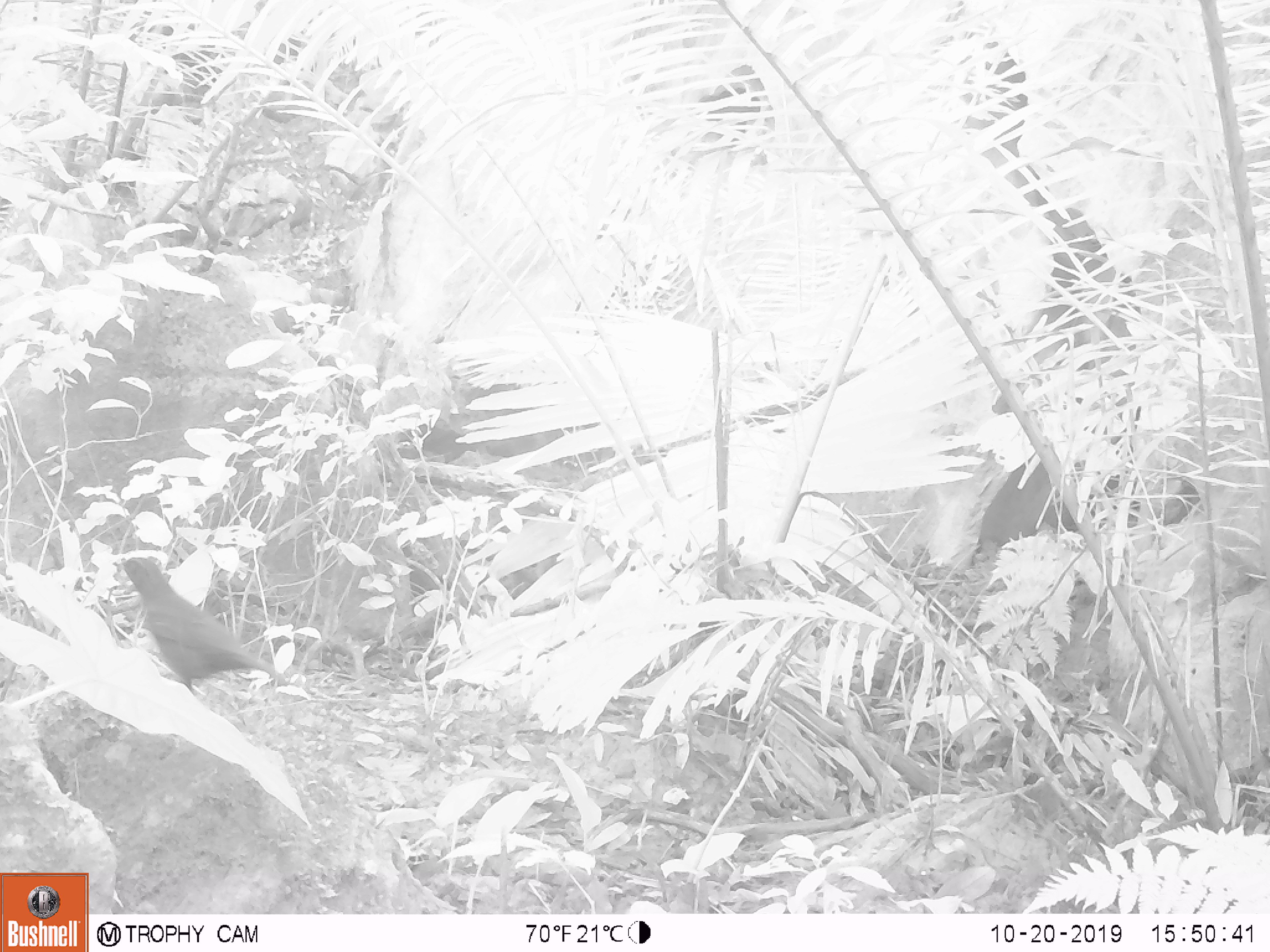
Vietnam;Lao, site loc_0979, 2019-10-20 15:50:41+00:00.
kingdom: Animalia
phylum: Chordata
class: Aves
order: Passeriformes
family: Muscicapidae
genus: Myophonus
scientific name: Myophonus caeruleus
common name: blue whistling thrush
Blue whistling thrush (Myophonus caeruleus). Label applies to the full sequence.